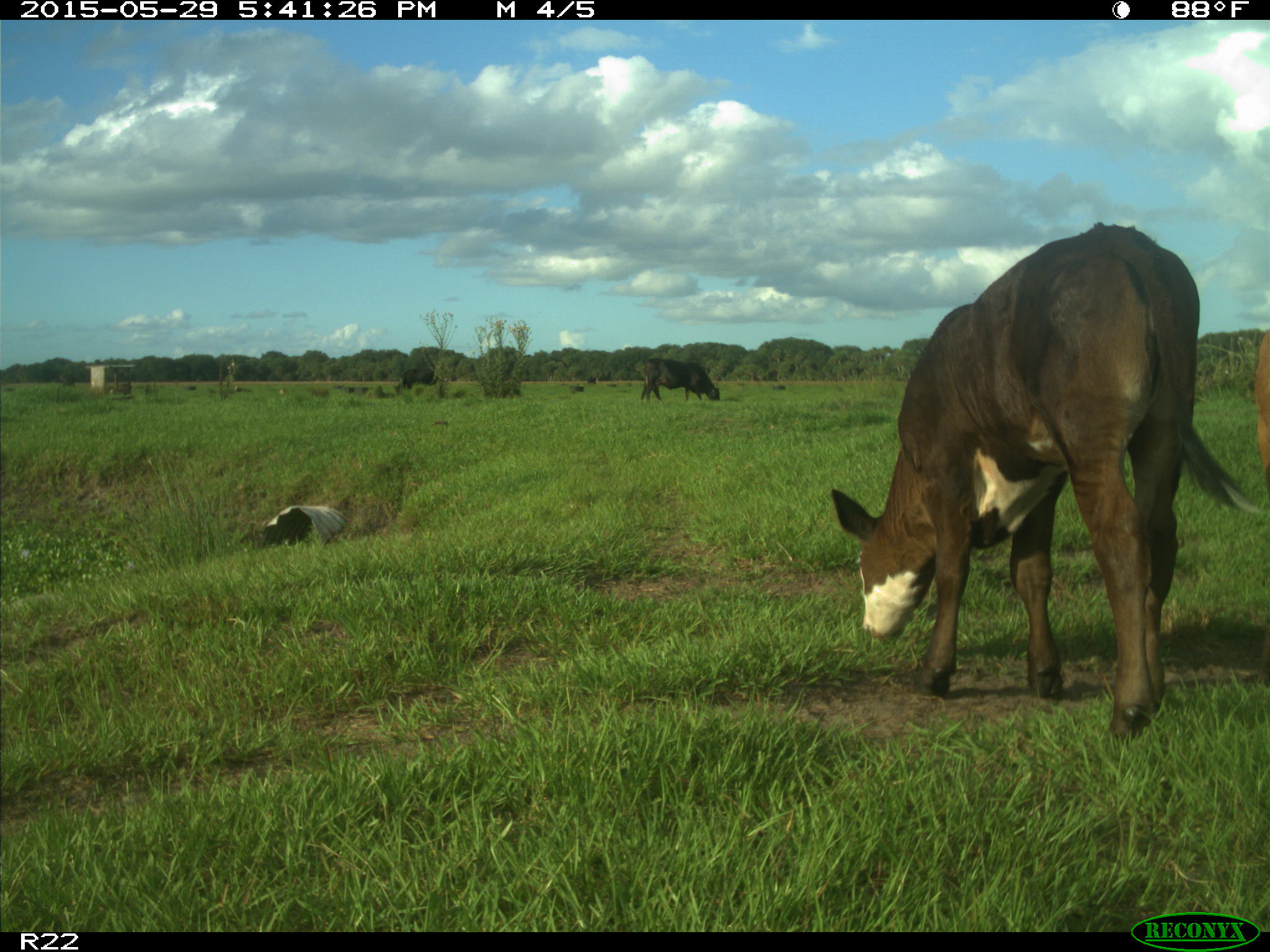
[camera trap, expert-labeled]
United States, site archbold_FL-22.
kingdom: Animalia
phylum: Chordata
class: Mammalia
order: Artiodactyla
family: Bovidae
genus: Bos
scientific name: Bos taurus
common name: domestic cow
Bos taurus (domestic cow).